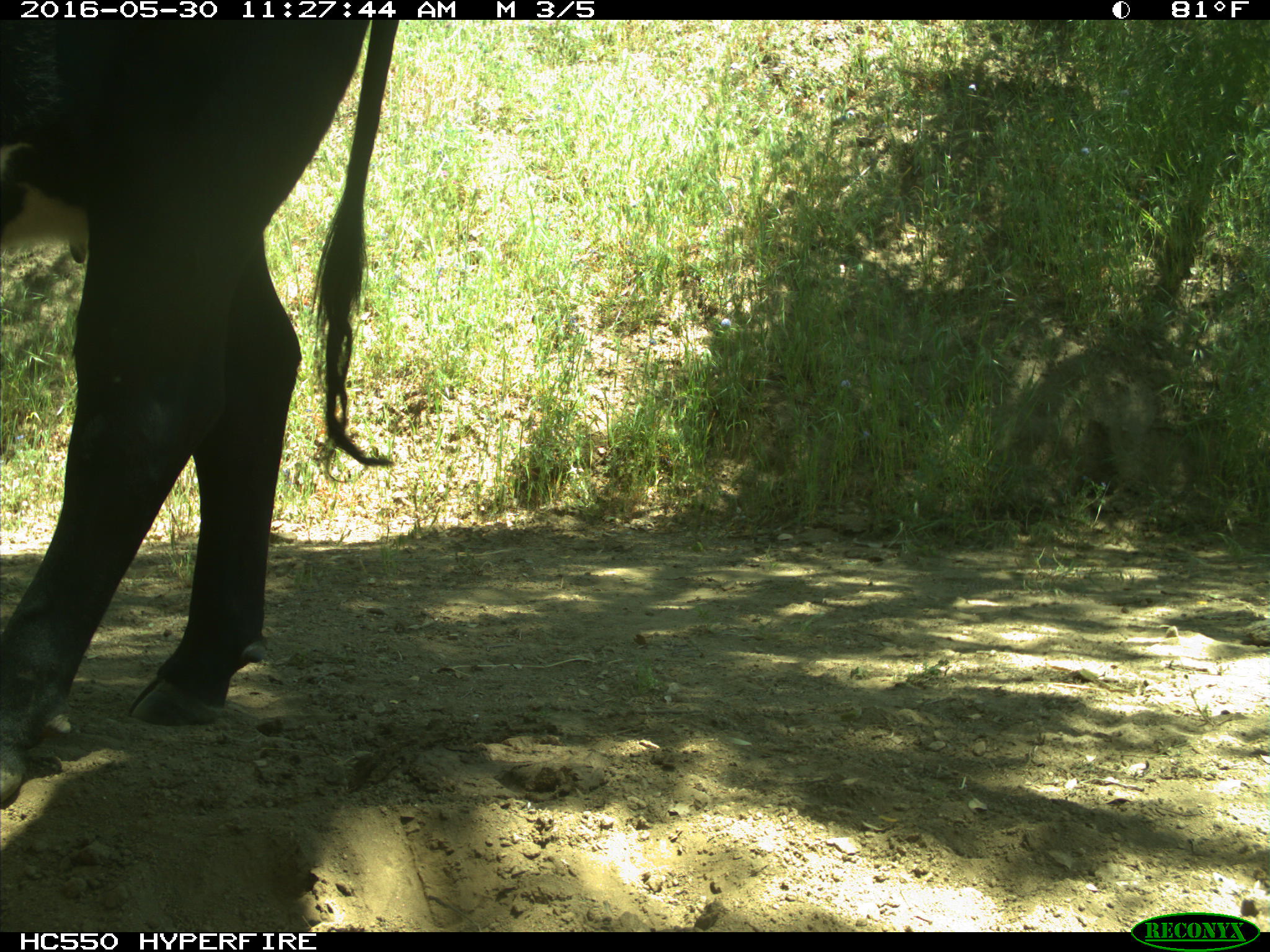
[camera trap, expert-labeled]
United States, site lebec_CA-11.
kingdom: Animalia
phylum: Chordata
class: Mammalia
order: Artiodactyla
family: Bovidae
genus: Bos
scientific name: Bos taurus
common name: domestic cow